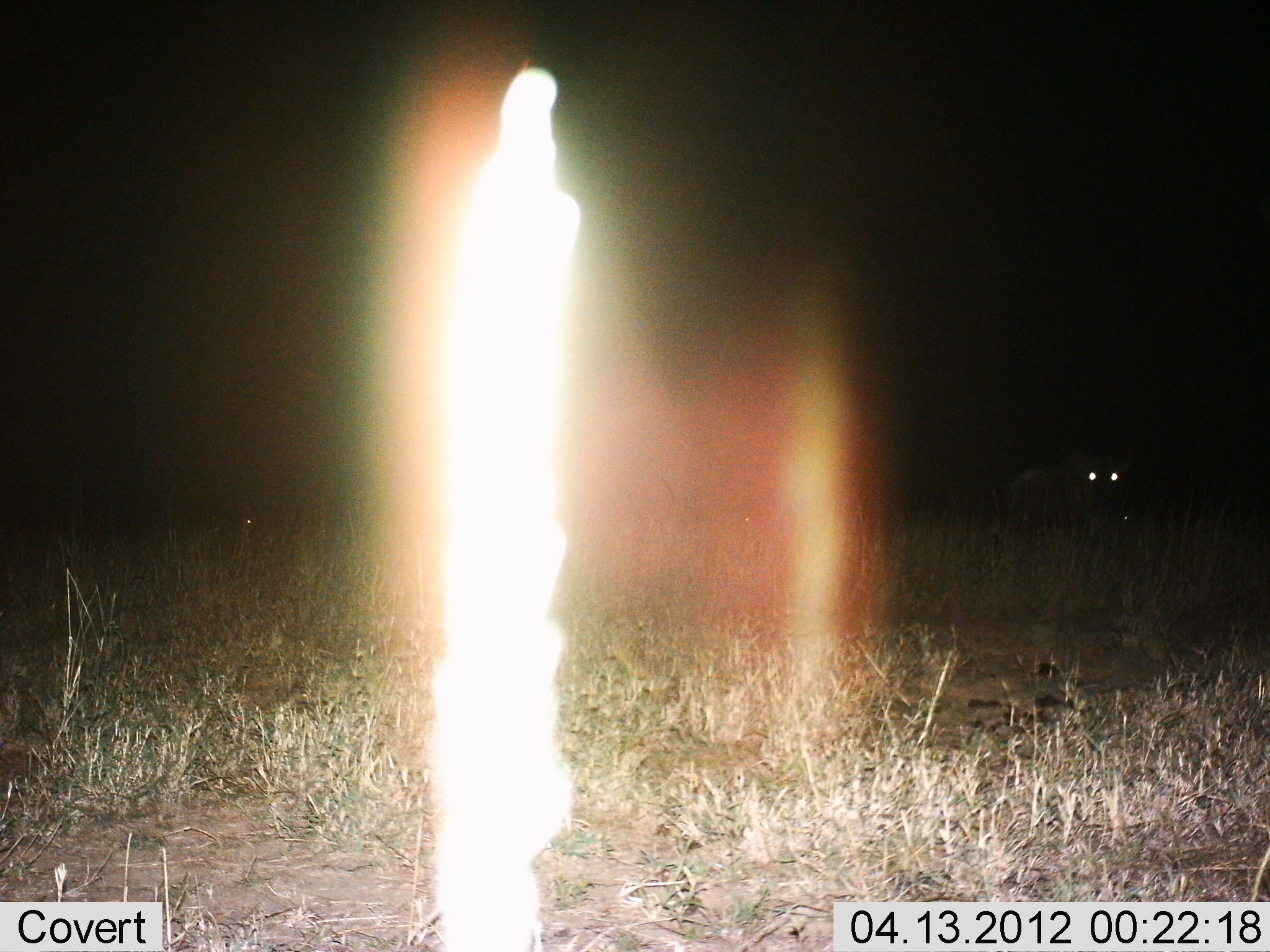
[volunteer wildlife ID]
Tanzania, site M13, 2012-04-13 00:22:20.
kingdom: Animalia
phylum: Chordata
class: Mammalia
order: Artiodactyla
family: Bovidae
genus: Connochaetes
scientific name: Connochaetes taurinus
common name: blue wildebeest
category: wildebeest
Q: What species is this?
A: Wildebeest (blue wildebeest) (Connochaetes taurinus).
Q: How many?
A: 1.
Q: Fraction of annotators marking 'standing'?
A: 100%.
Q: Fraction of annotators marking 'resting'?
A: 0%.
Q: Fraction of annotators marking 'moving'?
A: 0%.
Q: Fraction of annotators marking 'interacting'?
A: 0%.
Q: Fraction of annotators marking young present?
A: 0%.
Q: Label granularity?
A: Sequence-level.